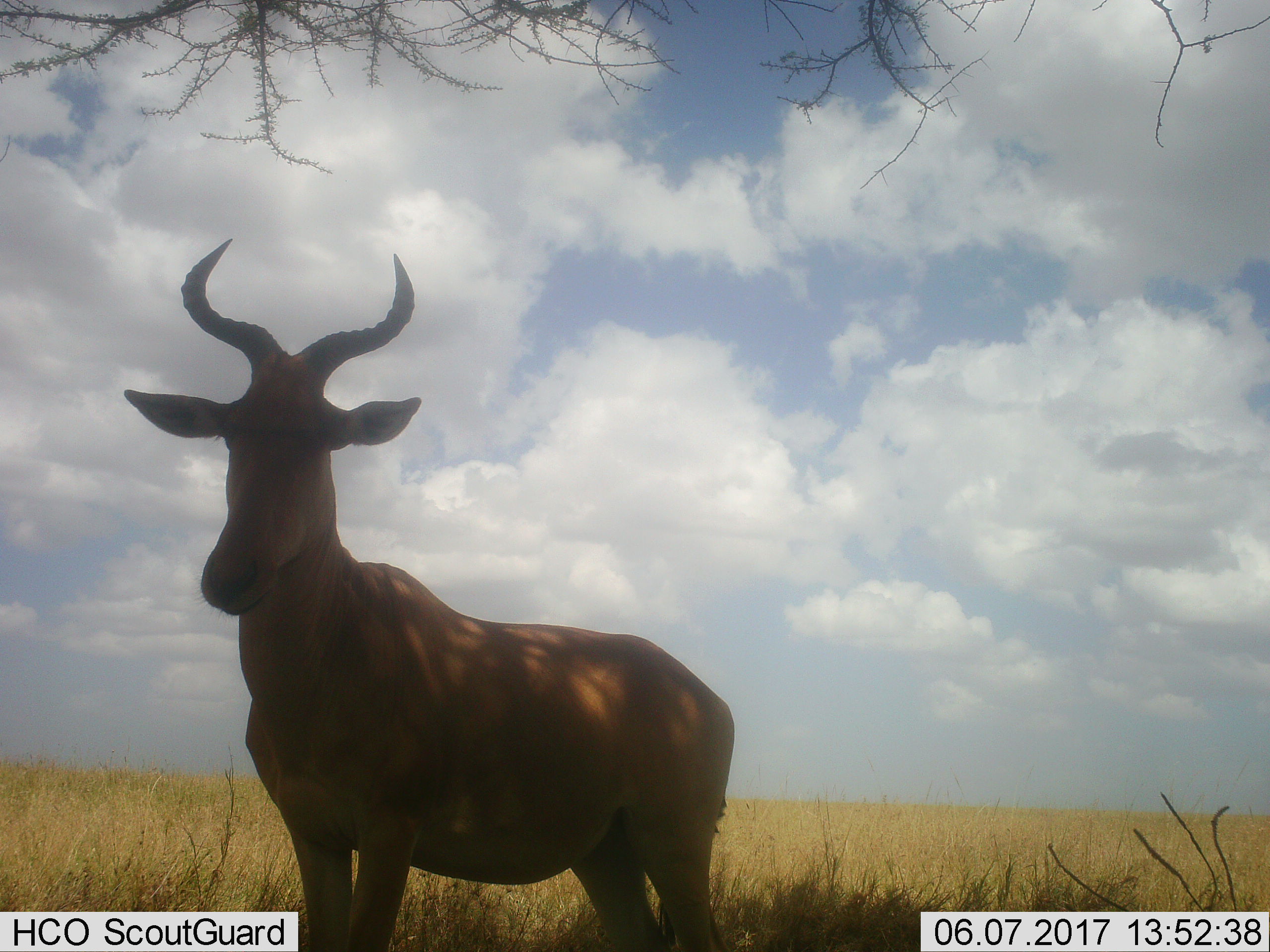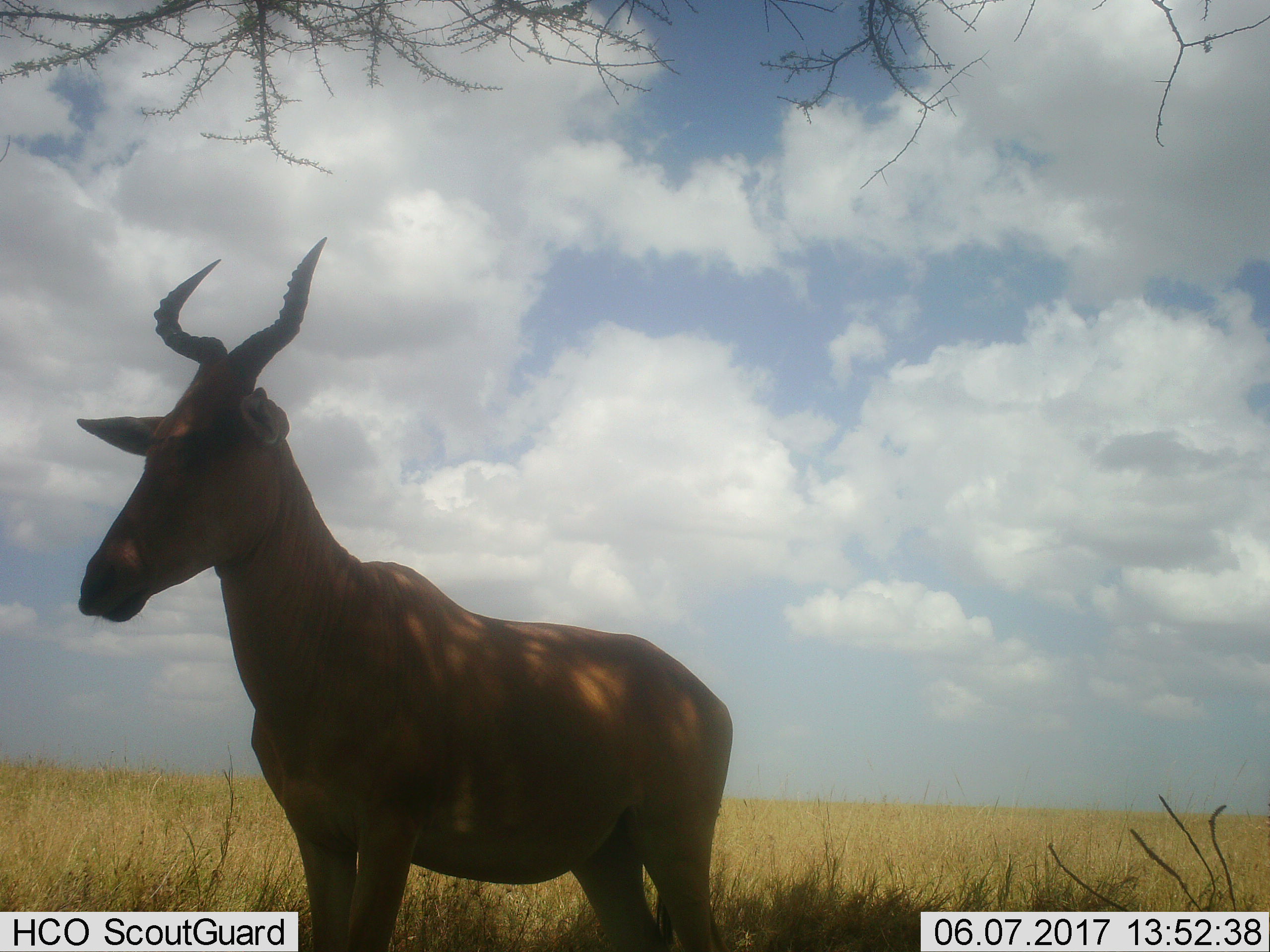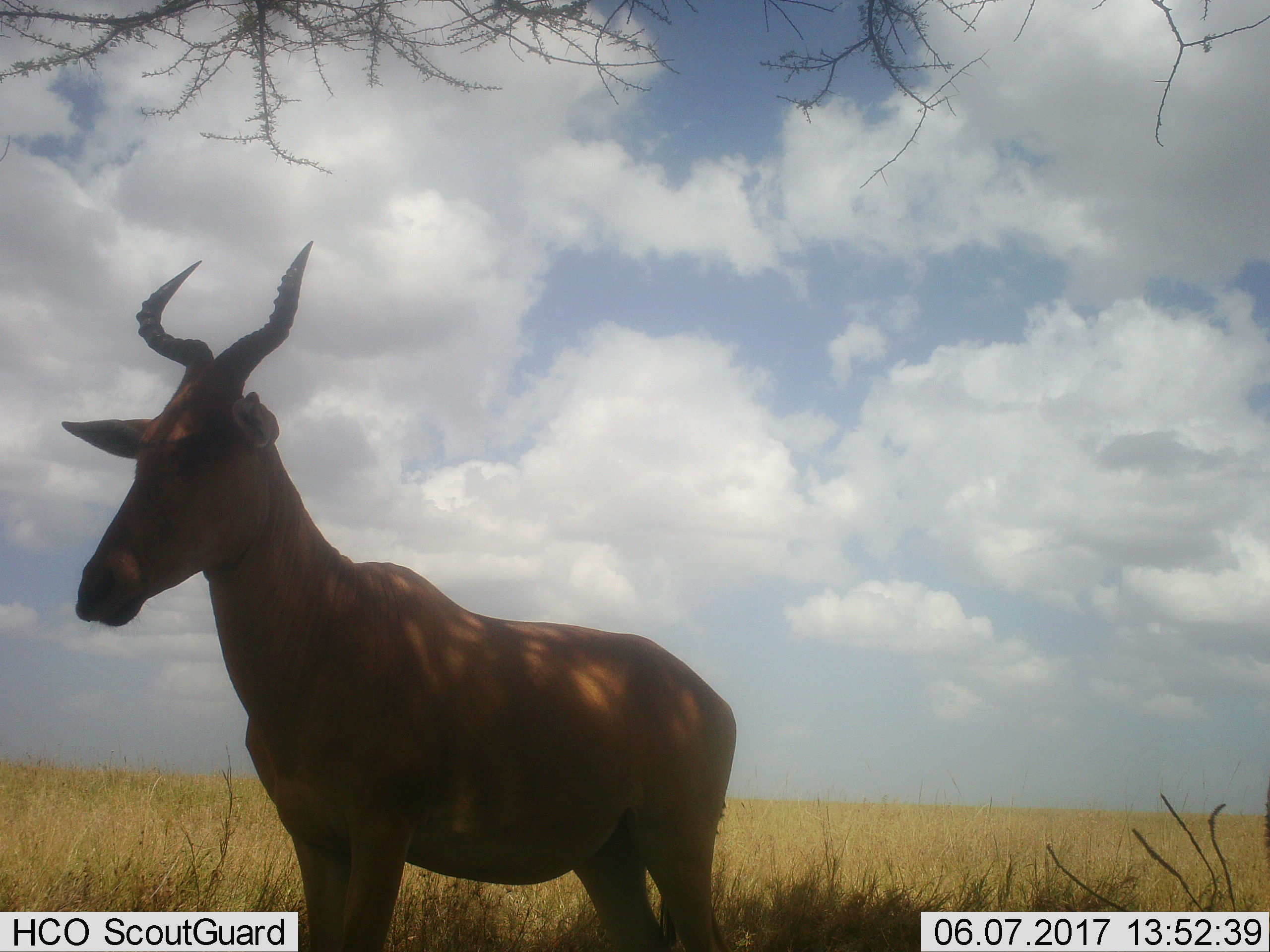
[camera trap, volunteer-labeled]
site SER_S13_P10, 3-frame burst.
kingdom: Animalia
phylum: Chordata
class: Mammalia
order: Artiodactyla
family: Bovidae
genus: Alcelaphus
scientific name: Alcelaphus buselaphus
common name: hartebeest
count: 1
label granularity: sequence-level